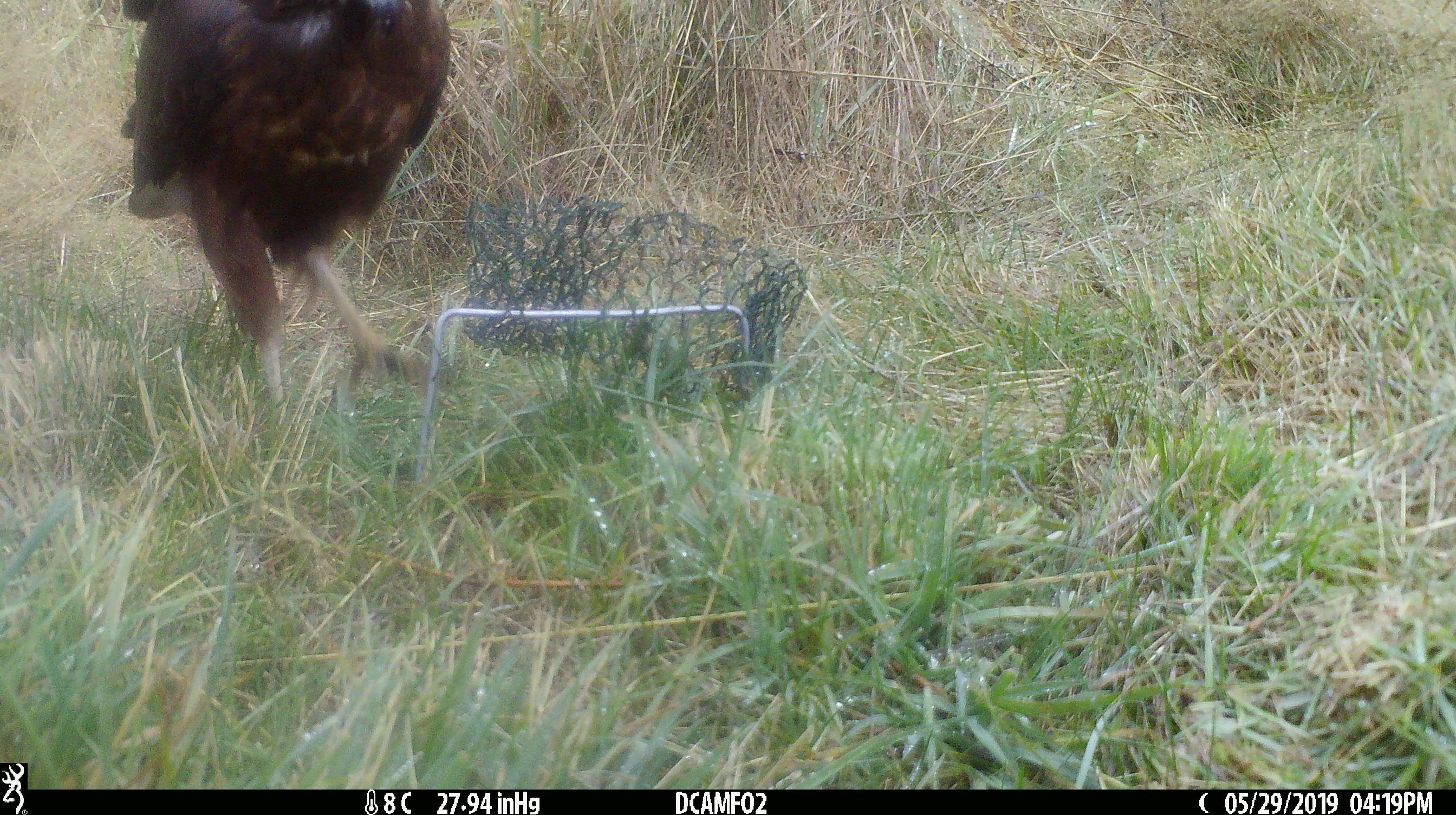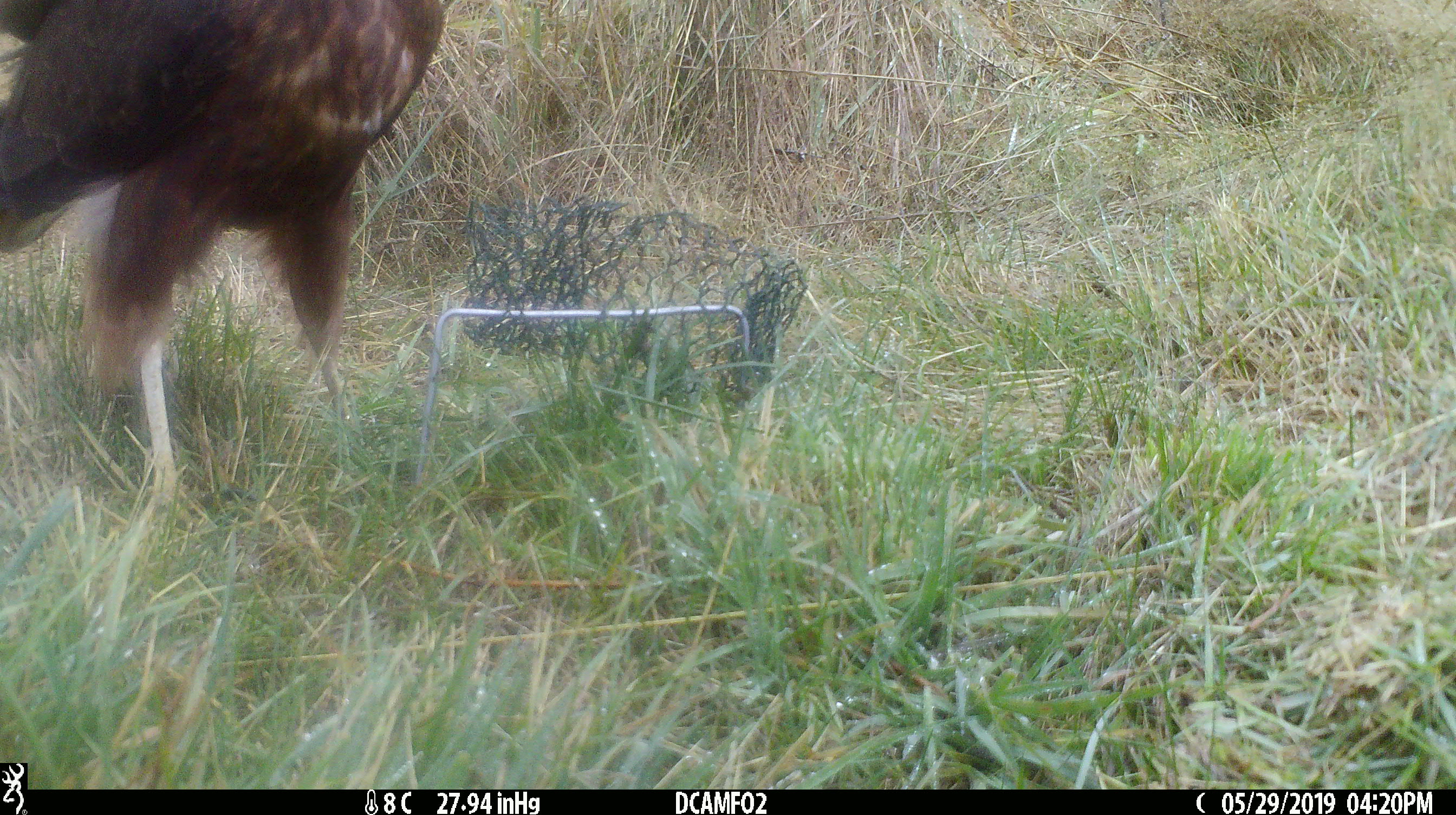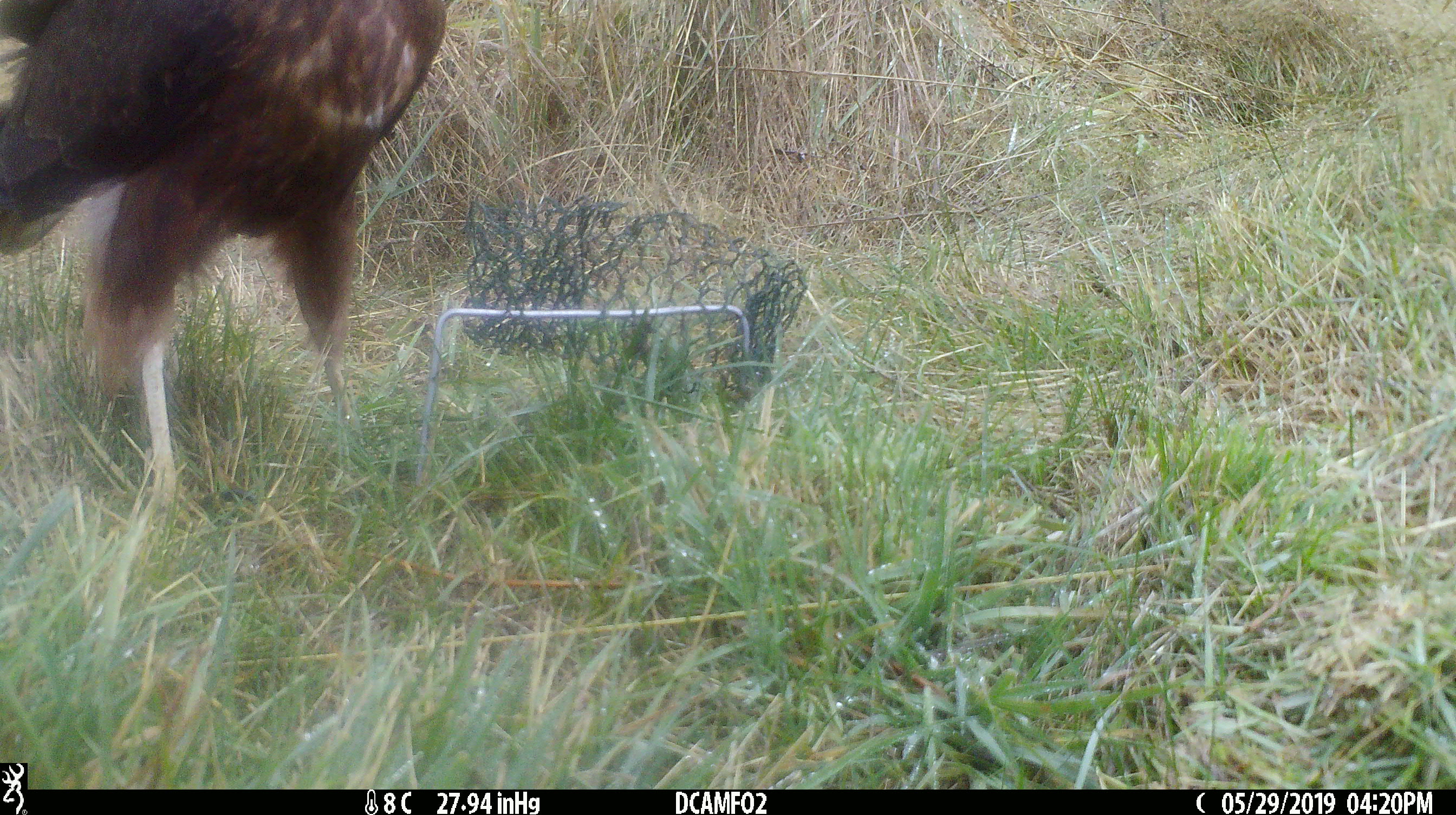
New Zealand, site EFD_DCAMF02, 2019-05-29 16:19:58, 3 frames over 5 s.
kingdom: Animalia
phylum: Chordata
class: Aves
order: Accipitriformes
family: Accipitridae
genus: Circus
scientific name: Circus approximans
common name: swamp harrier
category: harrier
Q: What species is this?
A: Harrier (swamp harrier) (Circus approximans).